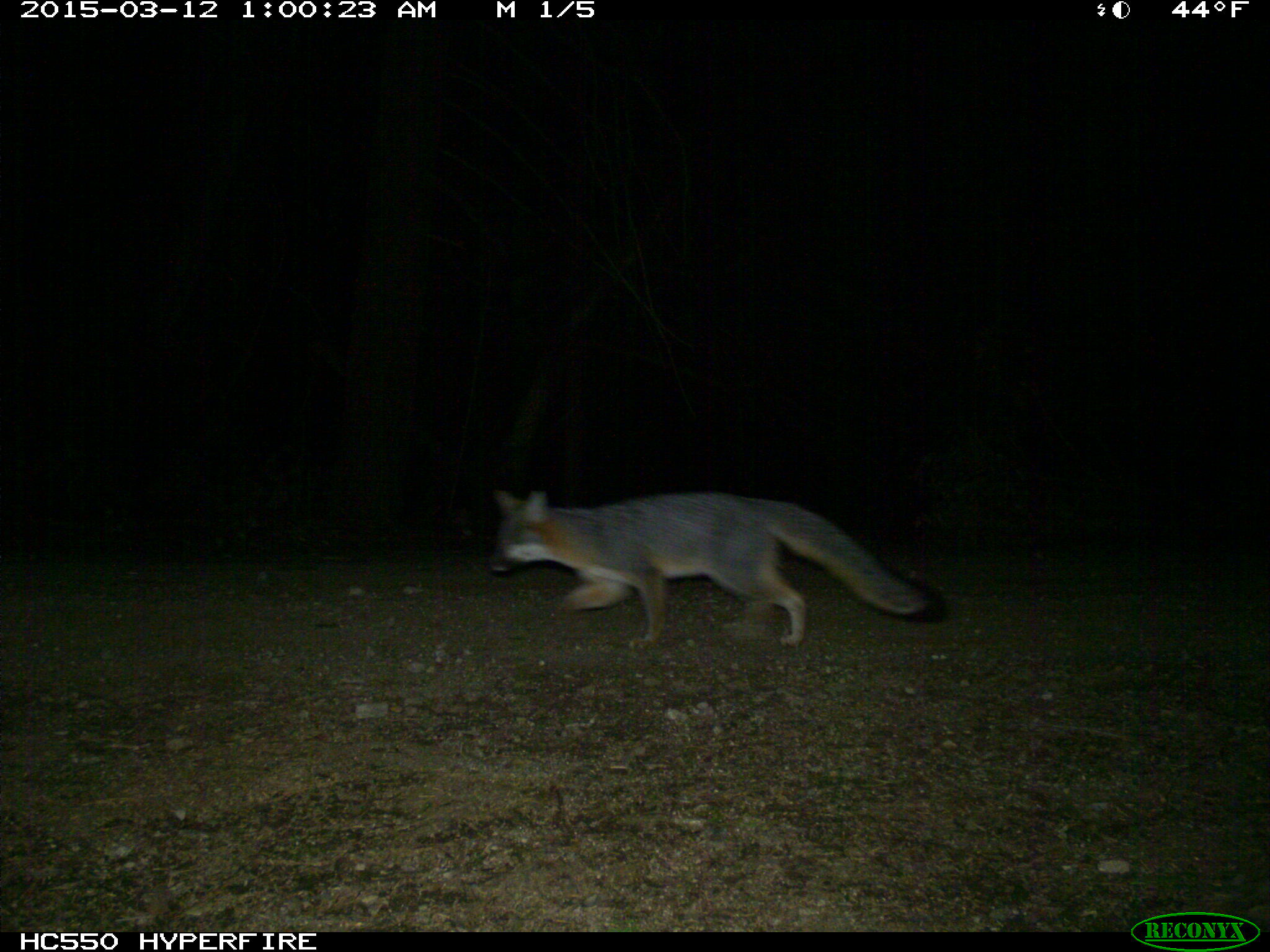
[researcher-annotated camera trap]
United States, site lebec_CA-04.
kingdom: Animalia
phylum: Chordata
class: Mammalia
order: Carnivora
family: Canidae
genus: Urocyon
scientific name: Urocyon cinereoargenteus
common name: gray fox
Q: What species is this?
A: Urocyon cinereoargenteus (gray fox).